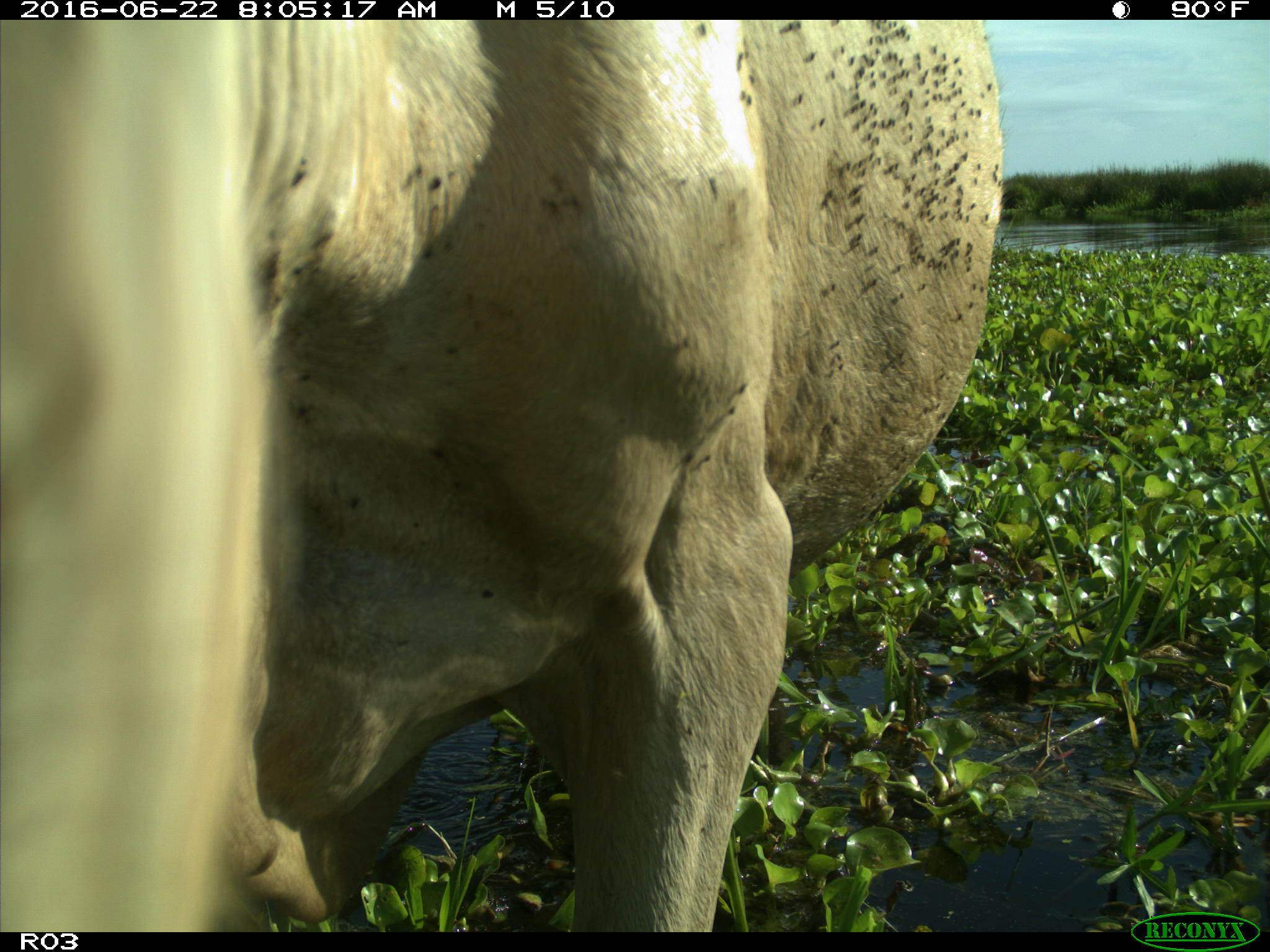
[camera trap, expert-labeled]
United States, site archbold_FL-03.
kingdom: Animalia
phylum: Chordata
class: Mammalia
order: Artiodactyla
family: Bovidae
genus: Bos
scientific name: Bos taurus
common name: domestic cow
Bos taurus (domestic cow).